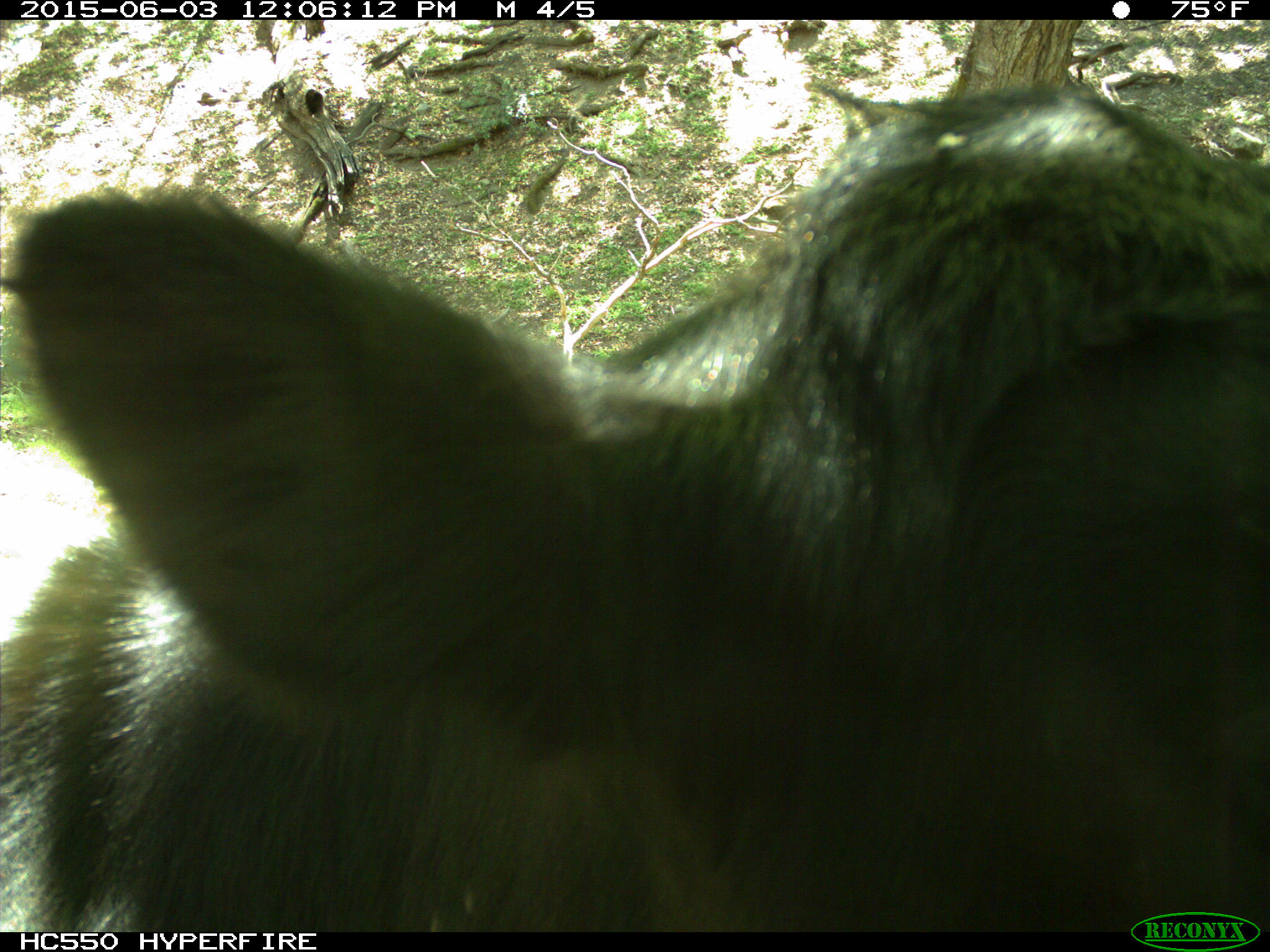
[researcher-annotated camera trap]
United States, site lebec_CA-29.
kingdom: Animalia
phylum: Chordata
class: Mammalia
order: Artiodactyla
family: Bovidae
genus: Bos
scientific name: Bos taurus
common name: domestic cow